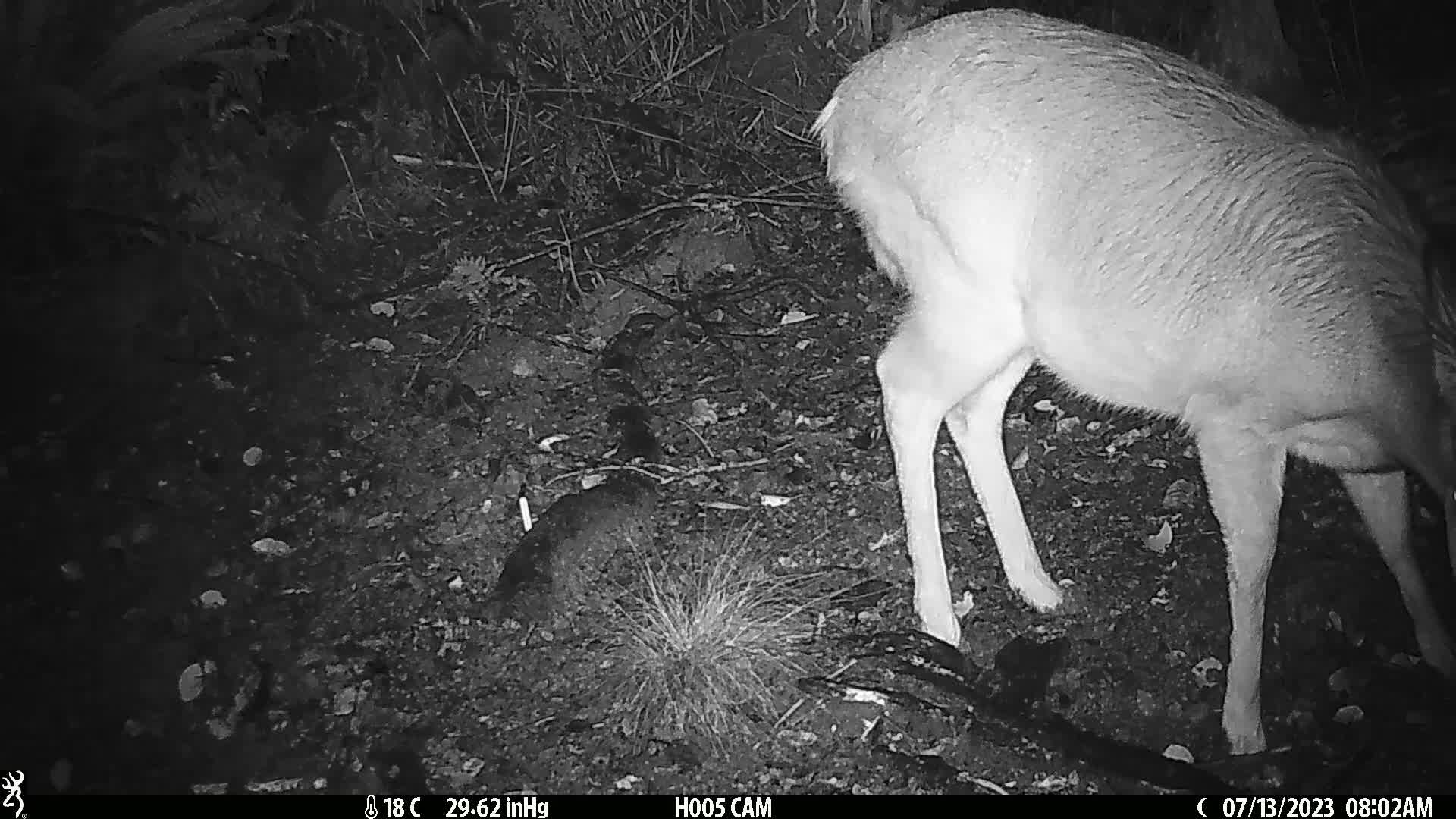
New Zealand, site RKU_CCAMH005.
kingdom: Animalia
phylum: Chordata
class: Mammalia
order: Artiodactyla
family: Cervidae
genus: Odocoileus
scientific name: Odocoileus virginianus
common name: white-tailed deer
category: white tailed deer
White tailed deer (white-tailed deer) (Odocoileus virginianus).